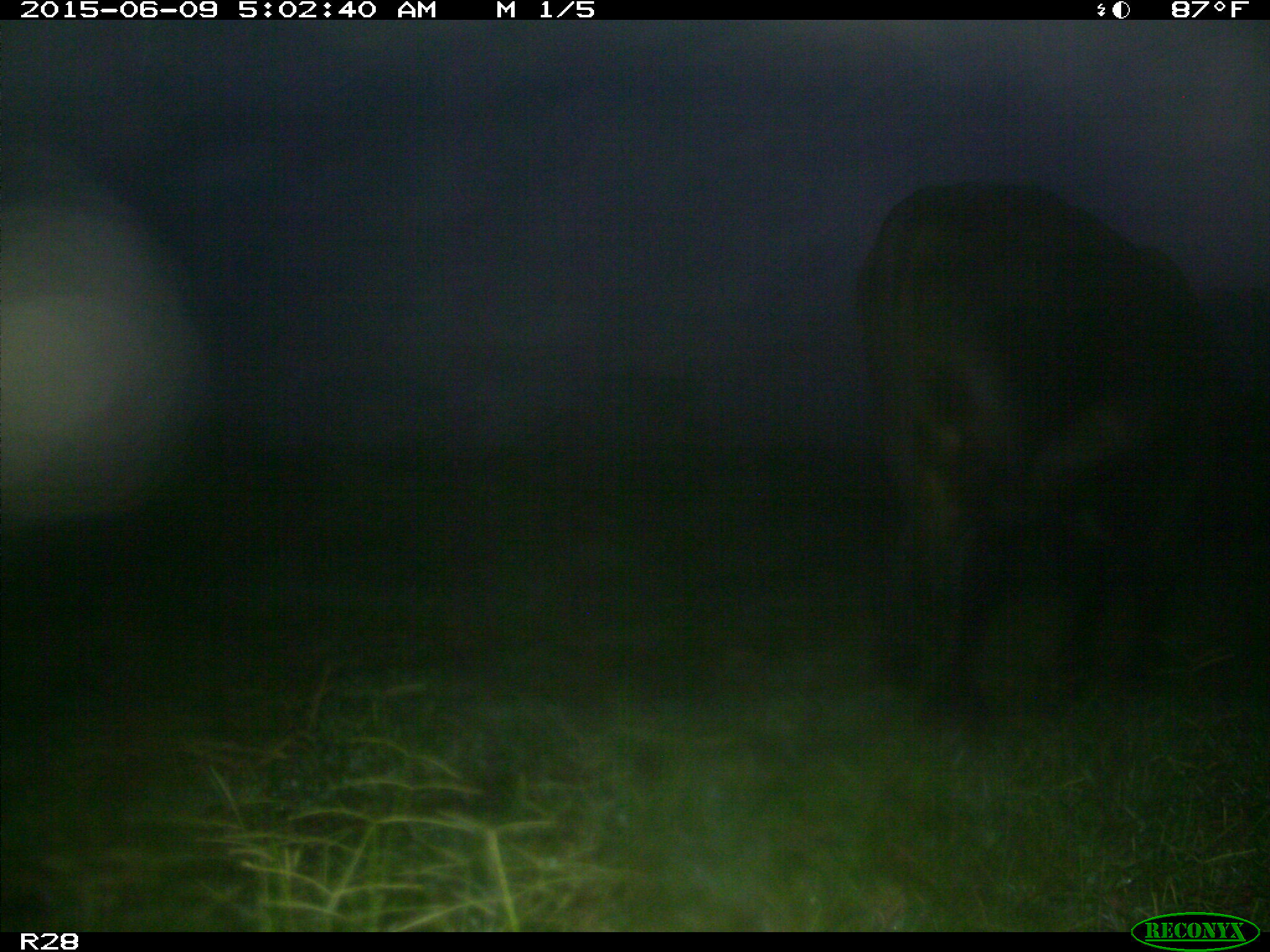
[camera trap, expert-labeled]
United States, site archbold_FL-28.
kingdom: Animalia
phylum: Chordata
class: Mammalia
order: Artiodactyla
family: Bovidae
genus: Bos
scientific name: Bos taurus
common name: domestic cow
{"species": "Bos taurus (domestic cow)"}